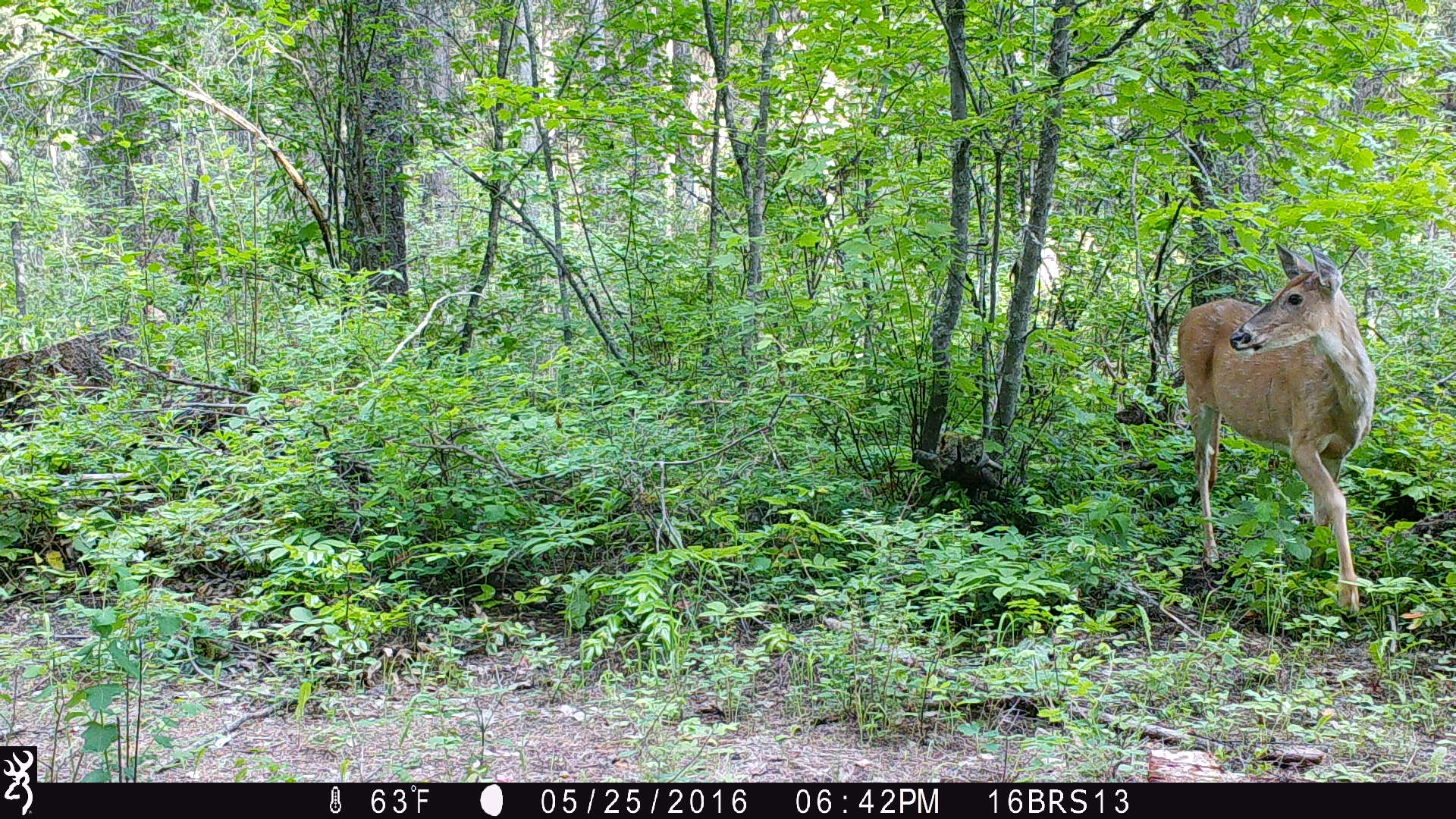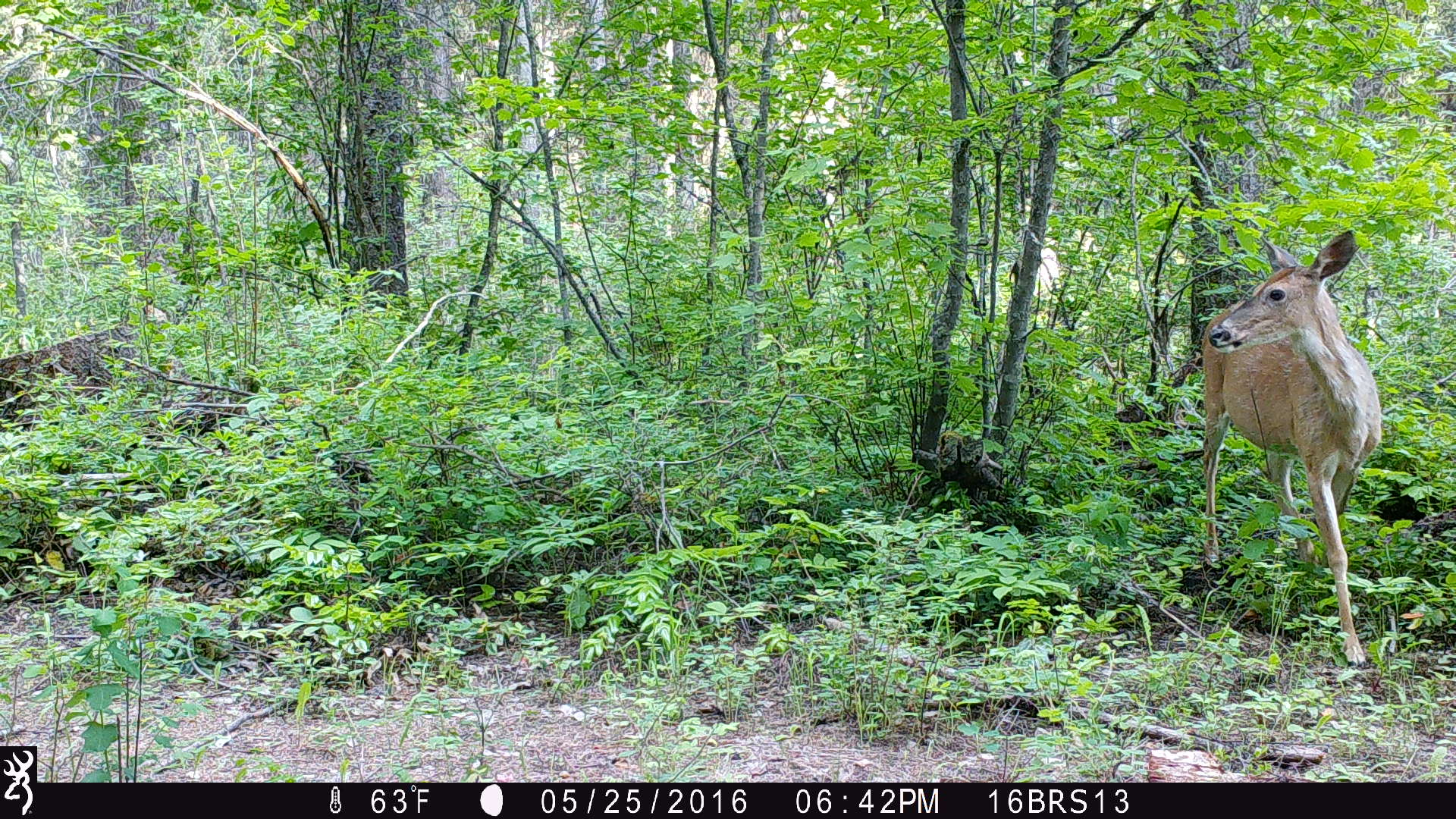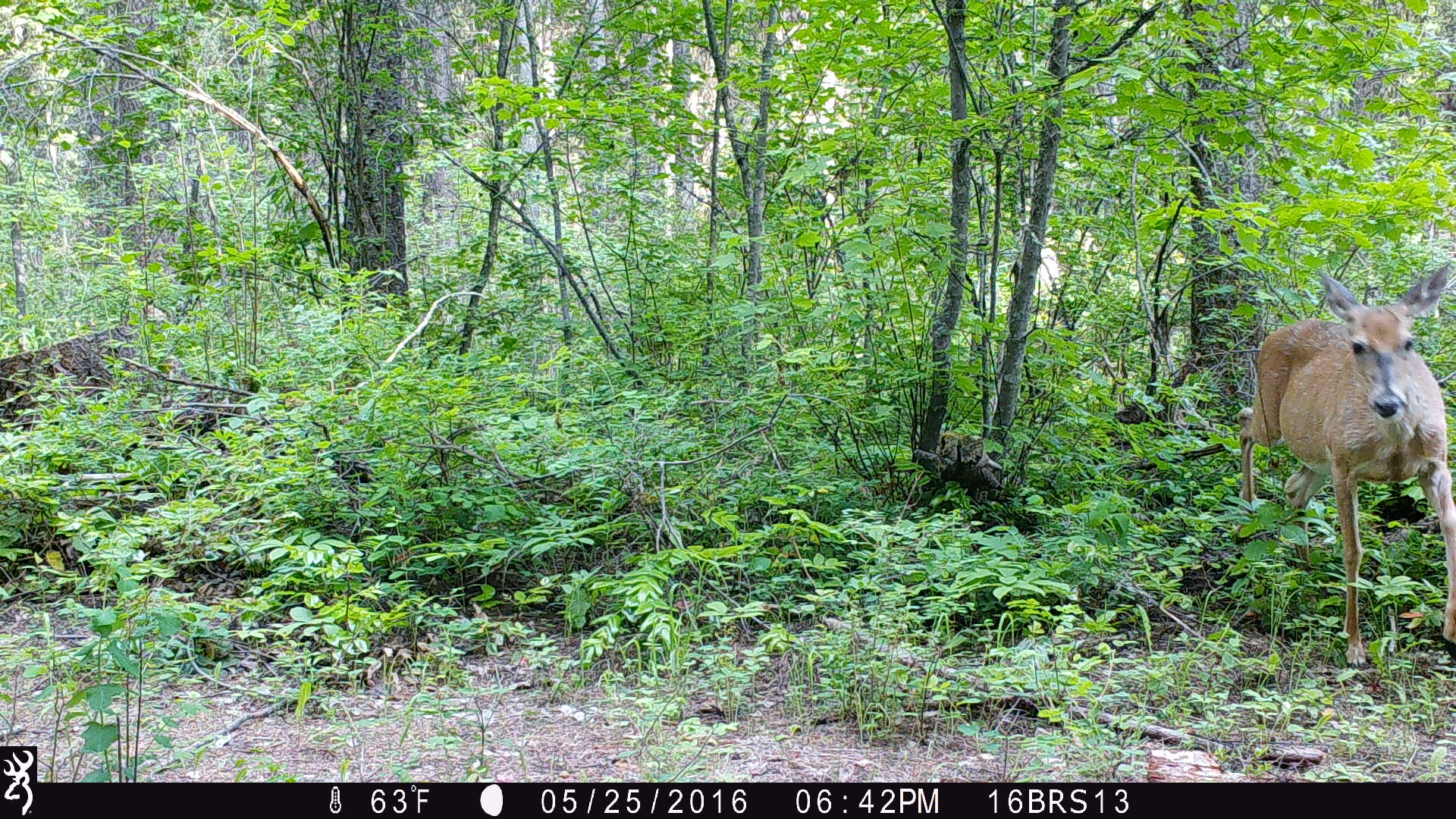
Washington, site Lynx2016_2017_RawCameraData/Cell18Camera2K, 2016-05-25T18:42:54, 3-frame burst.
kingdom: Animalia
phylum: Chordata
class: Mammalia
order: Artiodactyla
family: Cervidae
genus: Odocoileus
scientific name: Odocoileus virginianus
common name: white-tailed deer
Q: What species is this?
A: Odocoileus virginianus (white-tailed deer).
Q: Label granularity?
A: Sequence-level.